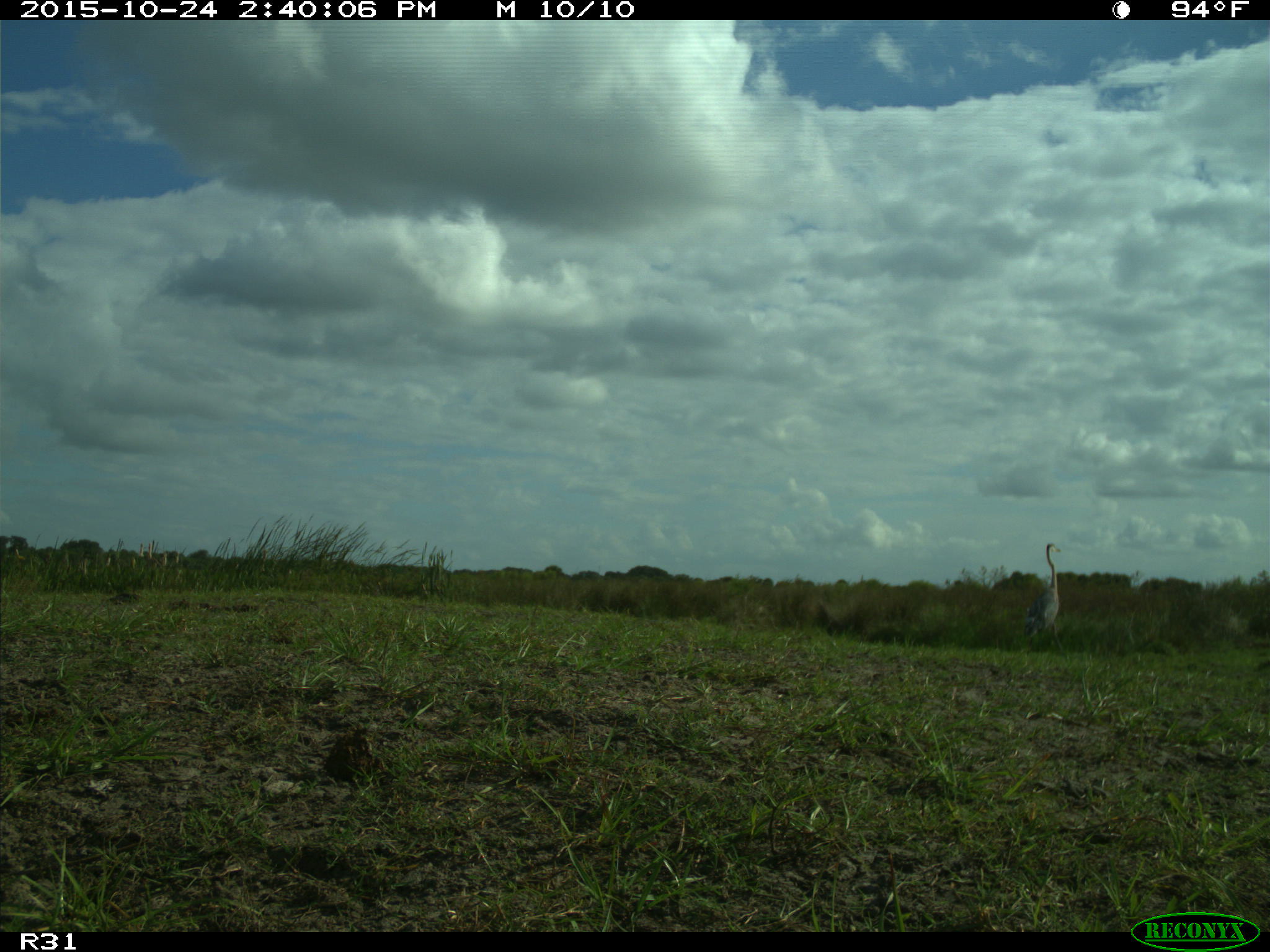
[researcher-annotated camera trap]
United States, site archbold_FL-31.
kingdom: Animalia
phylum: Chordata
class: Aves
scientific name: Aves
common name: birds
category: unidentified bird